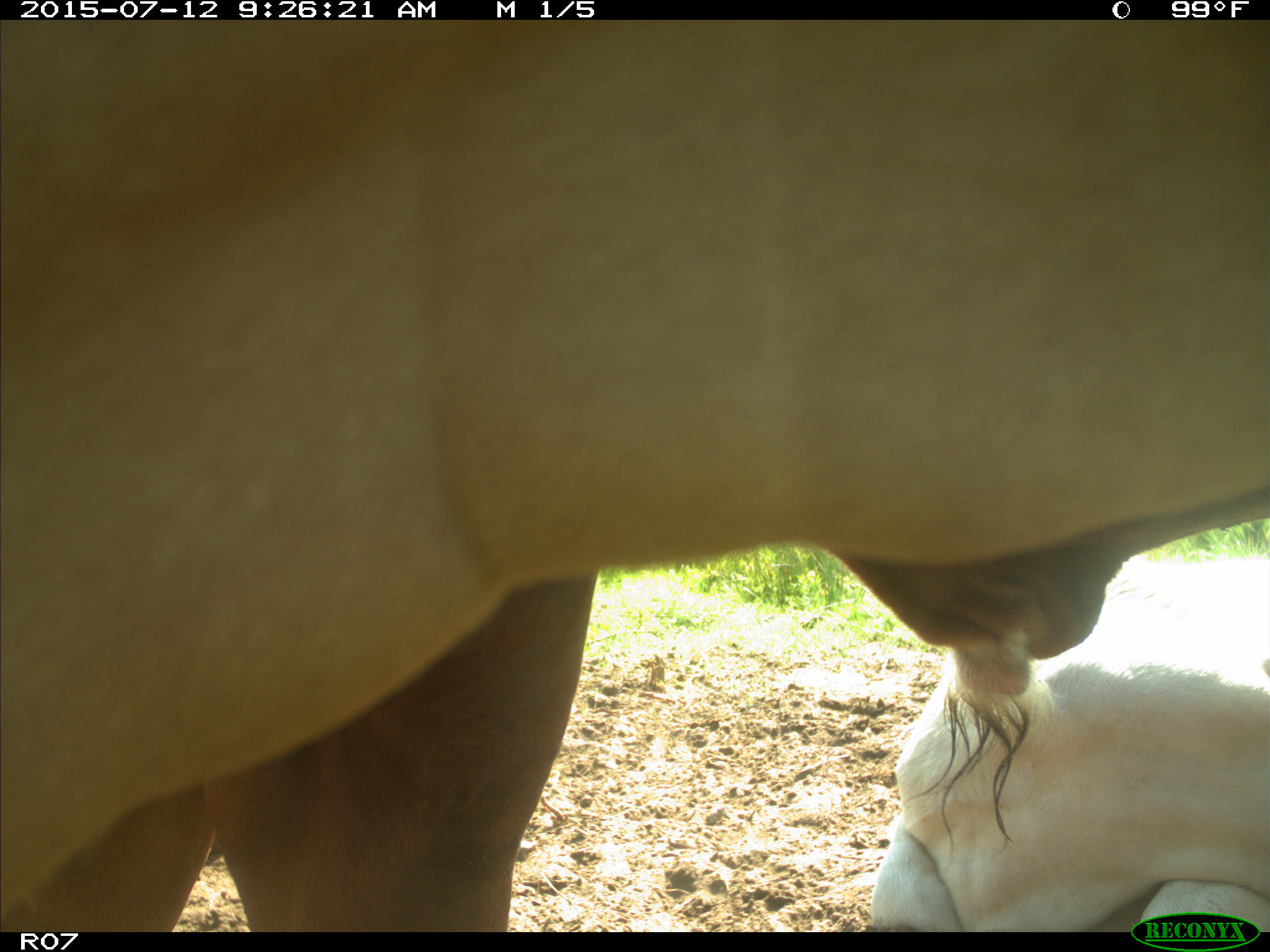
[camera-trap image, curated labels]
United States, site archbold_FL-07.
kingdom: Animalia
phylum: Chordata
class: Mammalia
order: Artiodactyla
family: Bovidae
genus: Bos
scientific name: Bos taurus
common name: domestic cow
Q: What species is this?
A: Bos taurus (domestic cow).